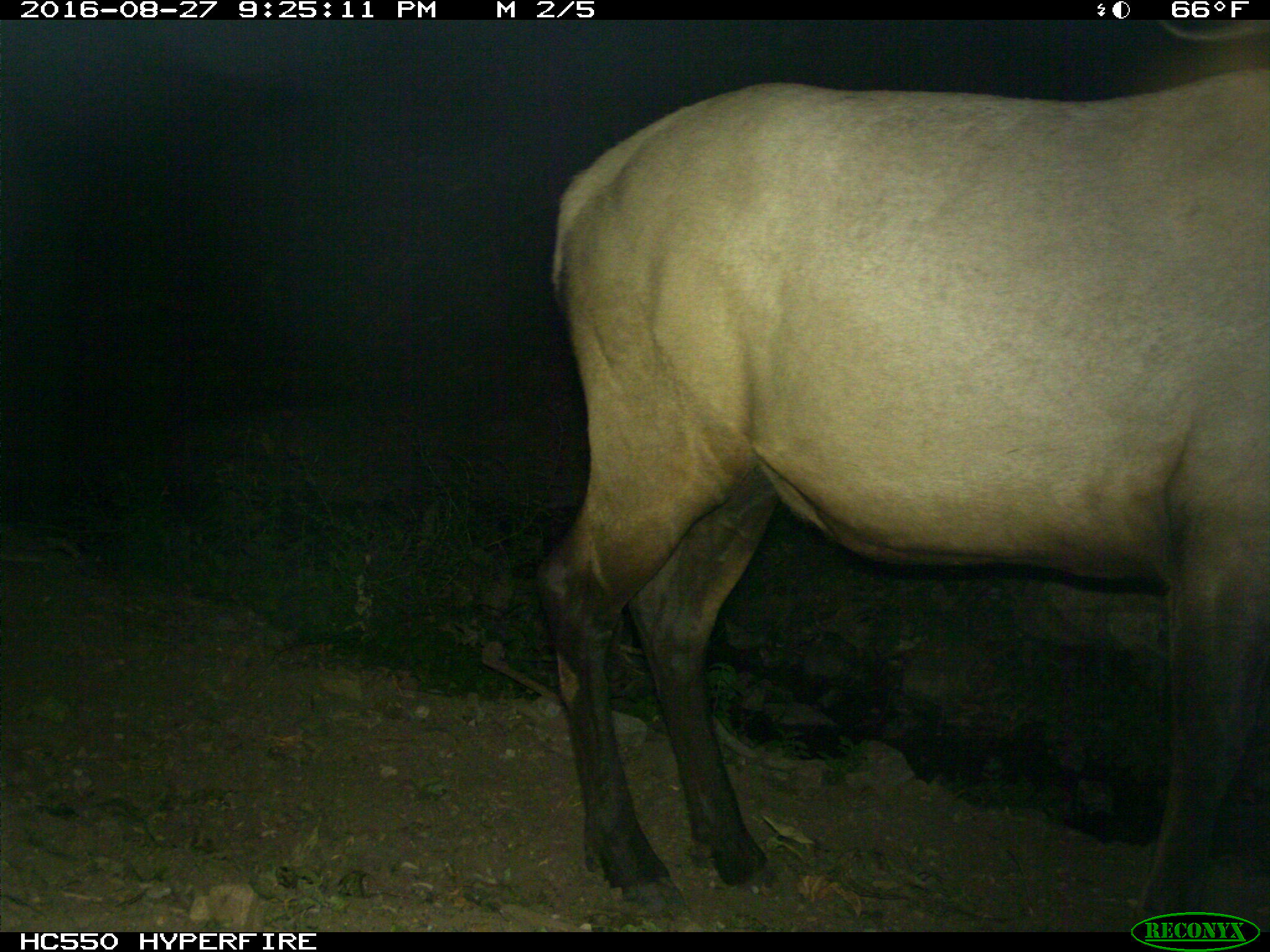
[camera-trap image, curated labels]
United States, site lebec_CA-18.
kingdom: Animalia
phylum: Chordata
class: Mammalia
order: Artiodactyla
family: Cervidae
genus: Cervus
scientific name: Cervus canadensis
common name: elk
Cervus canadensis (elk).